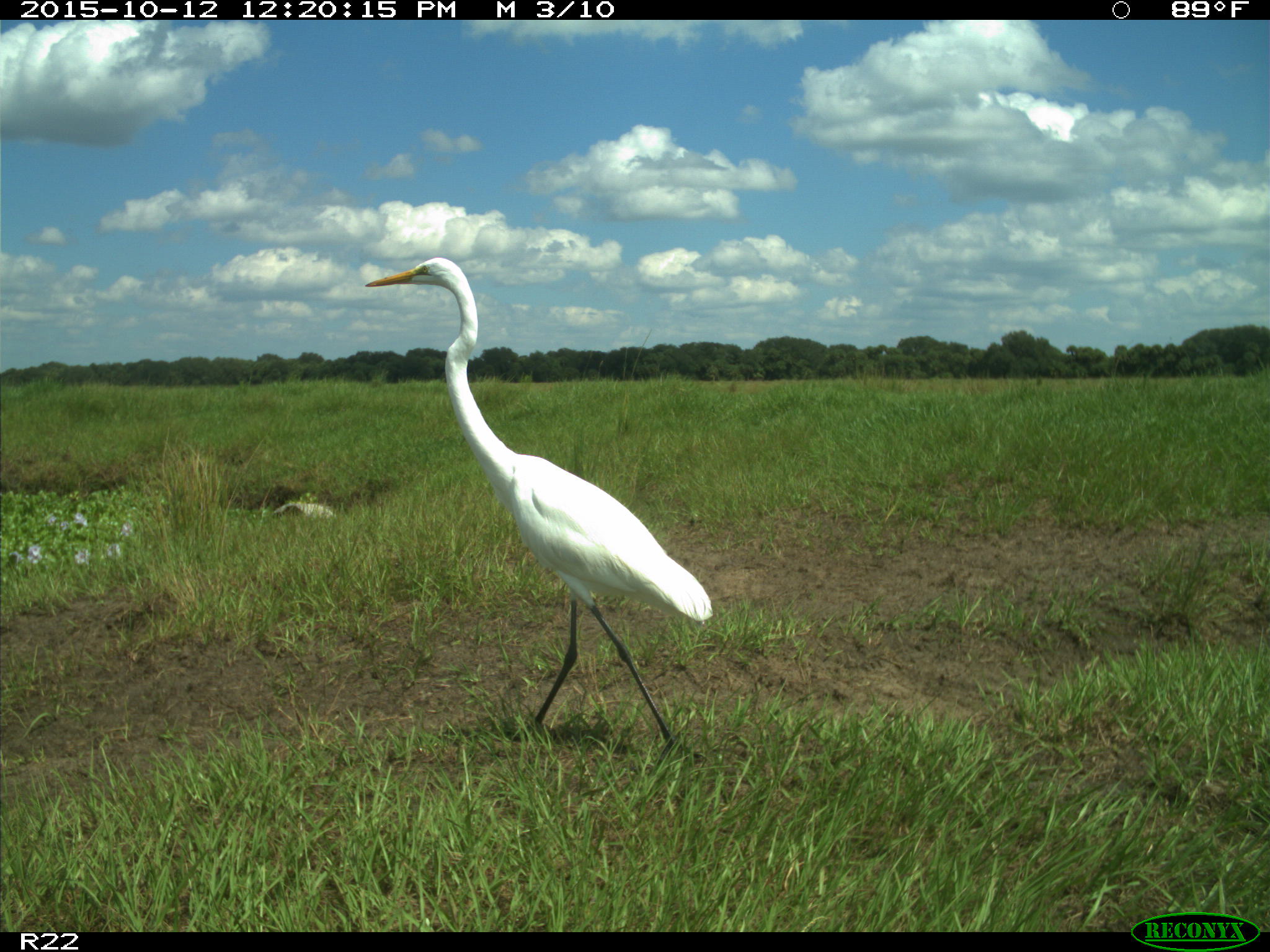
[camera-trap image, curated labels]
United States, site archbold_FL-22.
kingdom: Animalia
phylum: Chordata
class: Aves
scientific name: Aves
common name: birds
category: unidentified bird